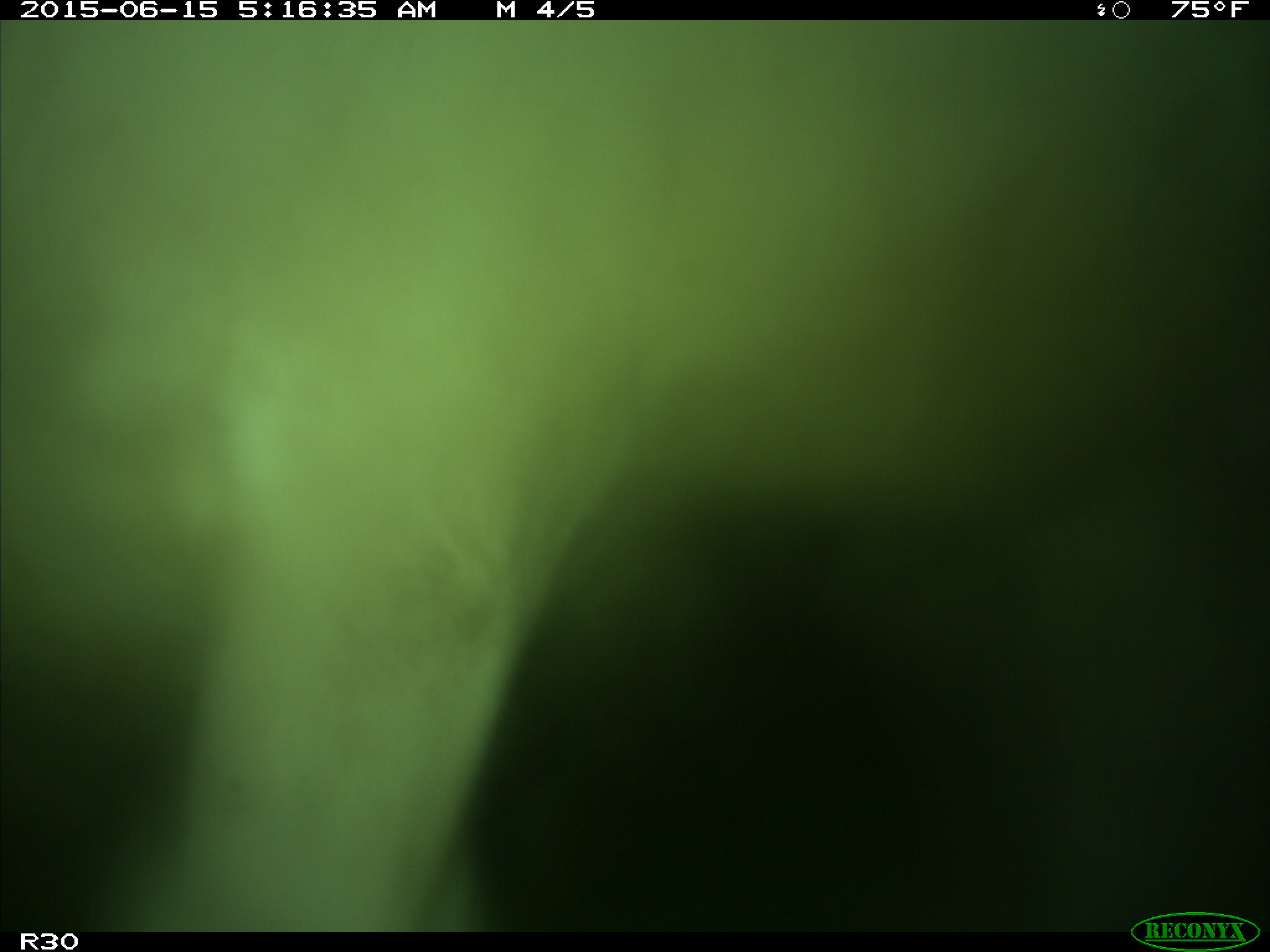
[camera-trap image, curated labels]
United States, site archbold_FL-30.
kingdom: Animalia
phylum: Chordata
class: Mammalia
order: Artiodactyla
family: Bovidae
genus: Bos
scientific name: Bos taurus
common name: domestic cow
Bos taurus (domestic cow).